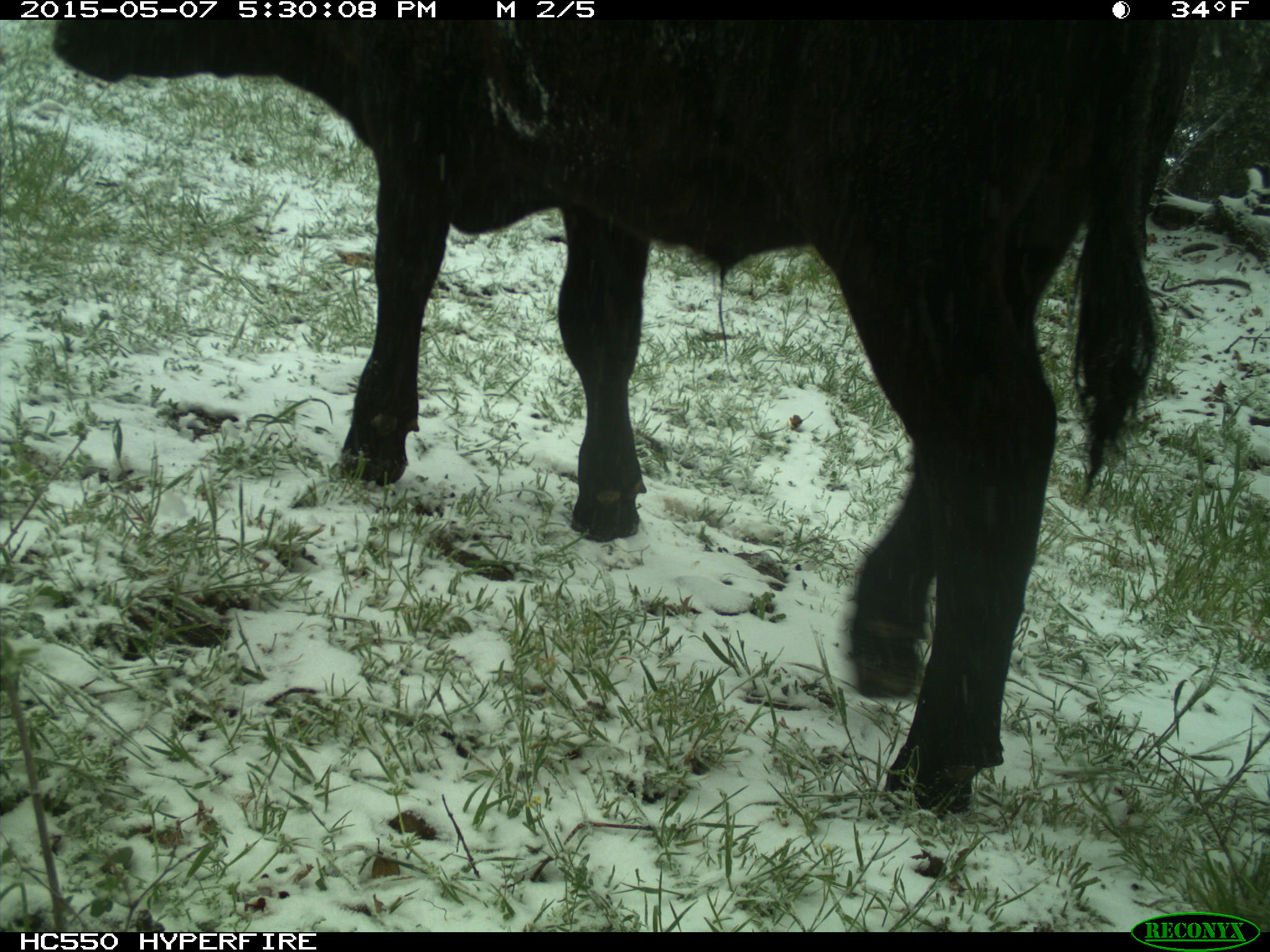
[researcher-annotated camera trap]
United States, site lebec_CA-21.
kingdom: Animalia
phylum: Chordata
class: Mammalia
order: Artiodactyla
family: Bovidae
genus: Bos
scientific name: Bos taurus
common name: domestic cow